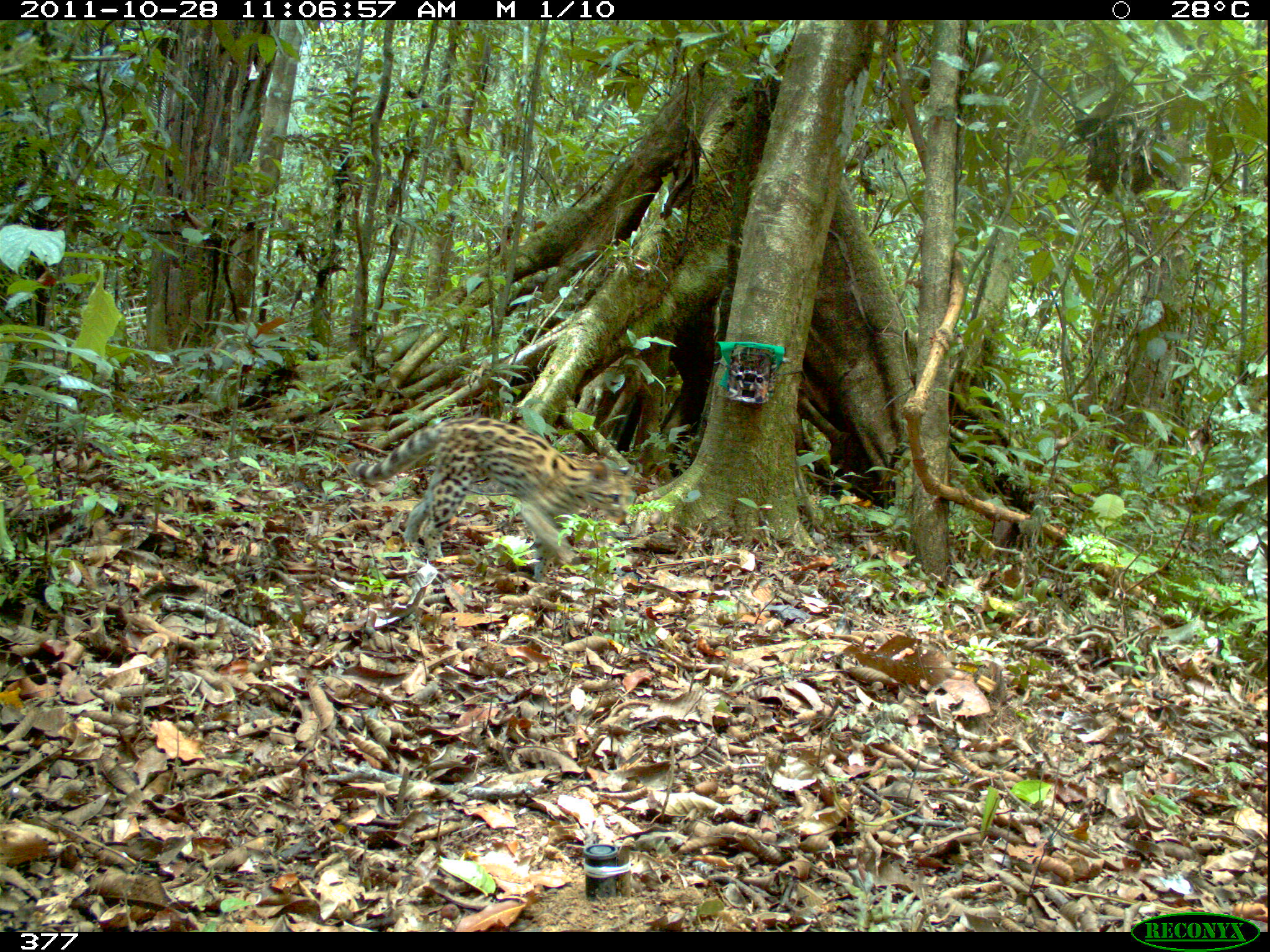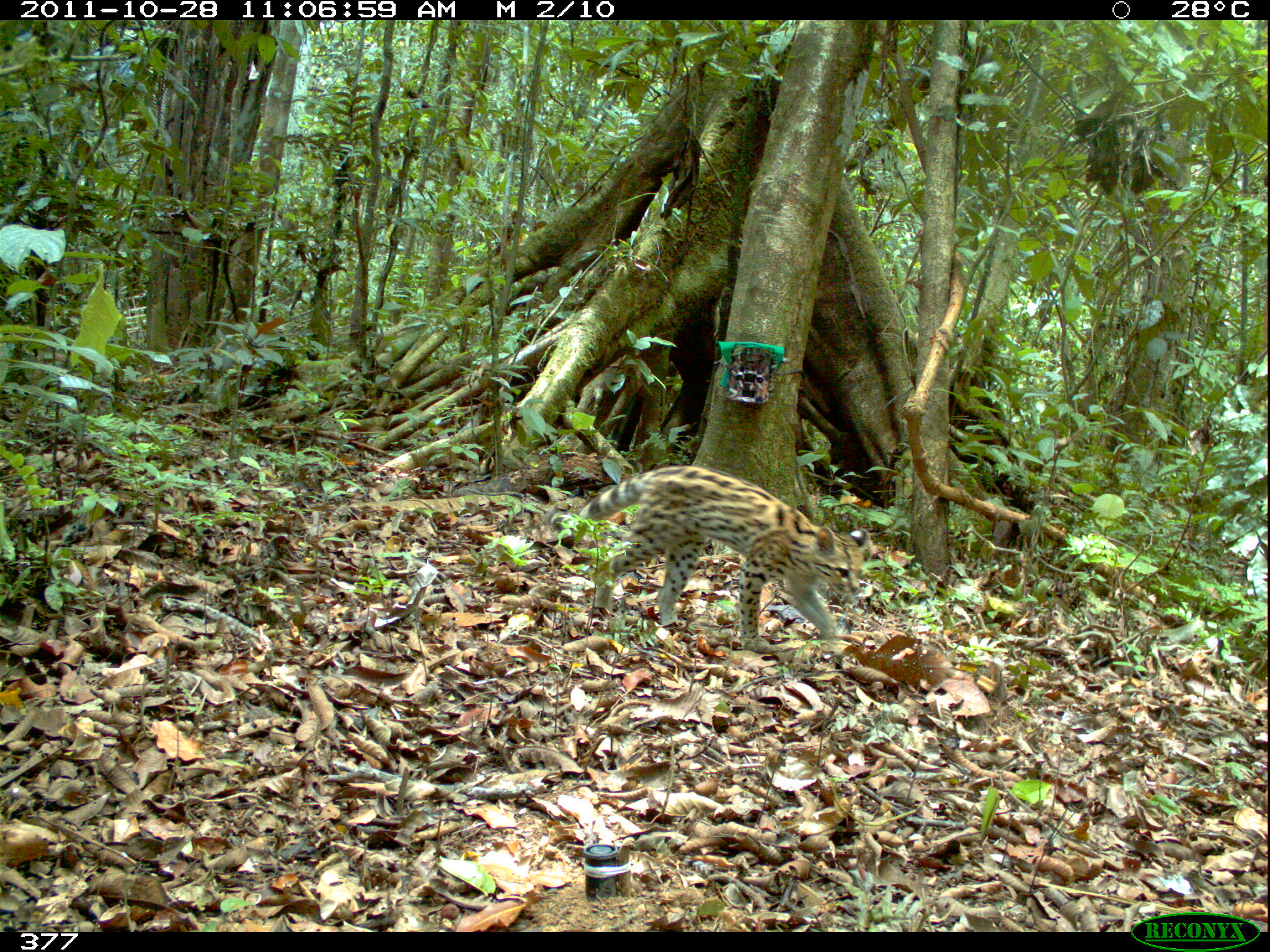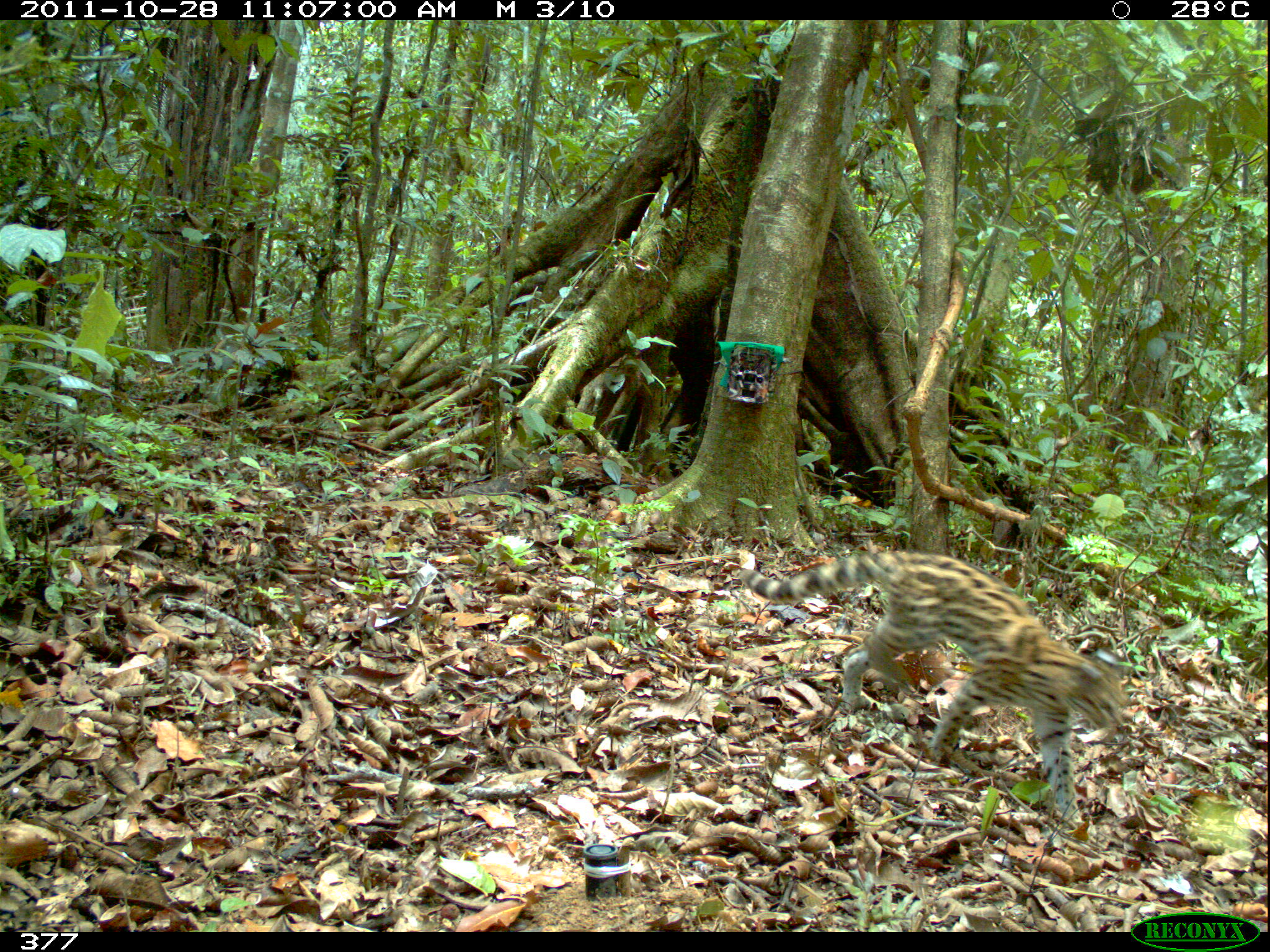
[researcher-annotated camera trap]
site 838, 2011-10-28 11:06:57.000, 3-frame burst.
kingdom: Animalia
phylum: Chordata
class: Mammalia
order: Carnivora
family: Felidae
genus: Leopardus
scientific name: Leopardus pardalis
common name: ocelot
Leopardus pardalis (ocelot).